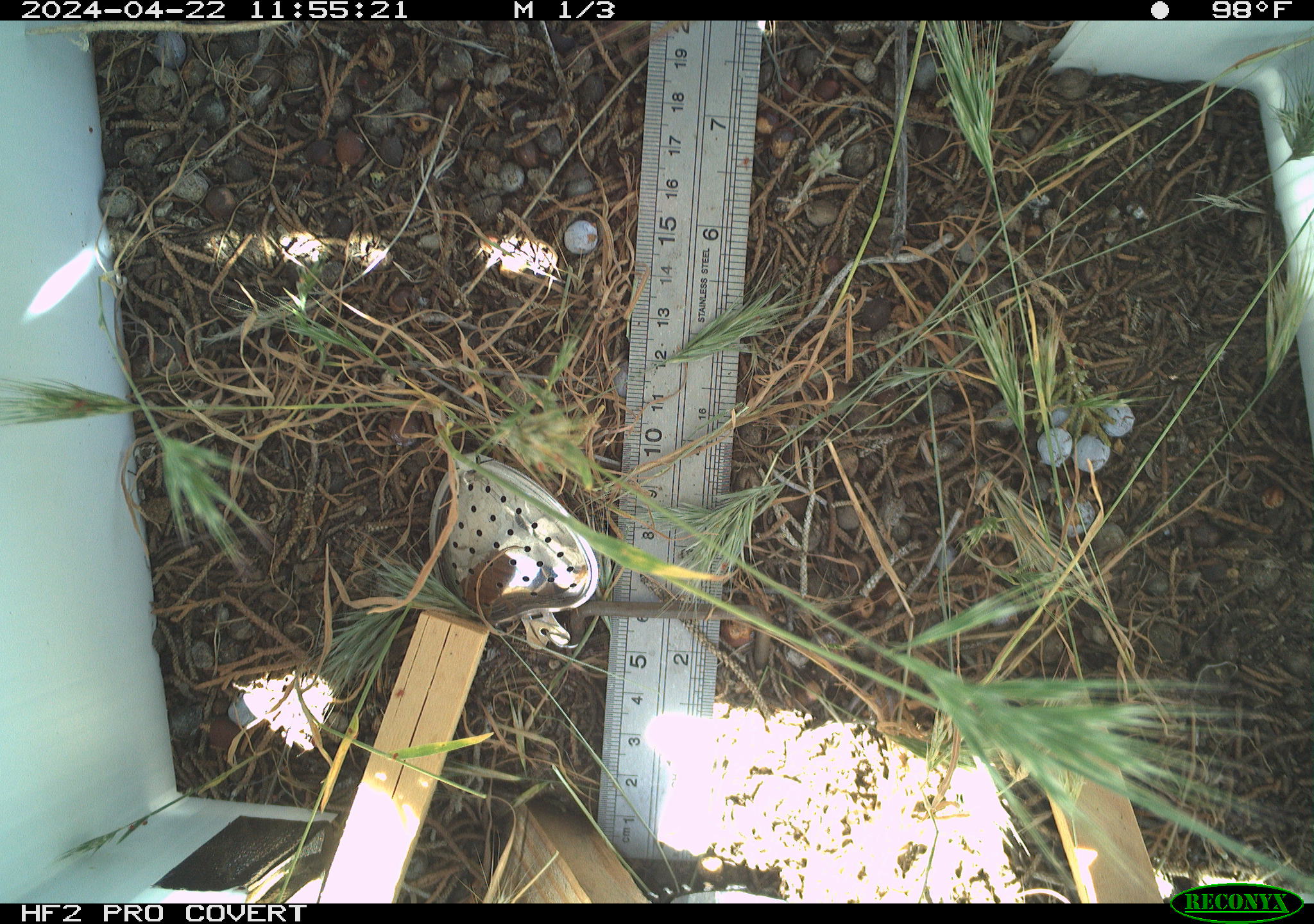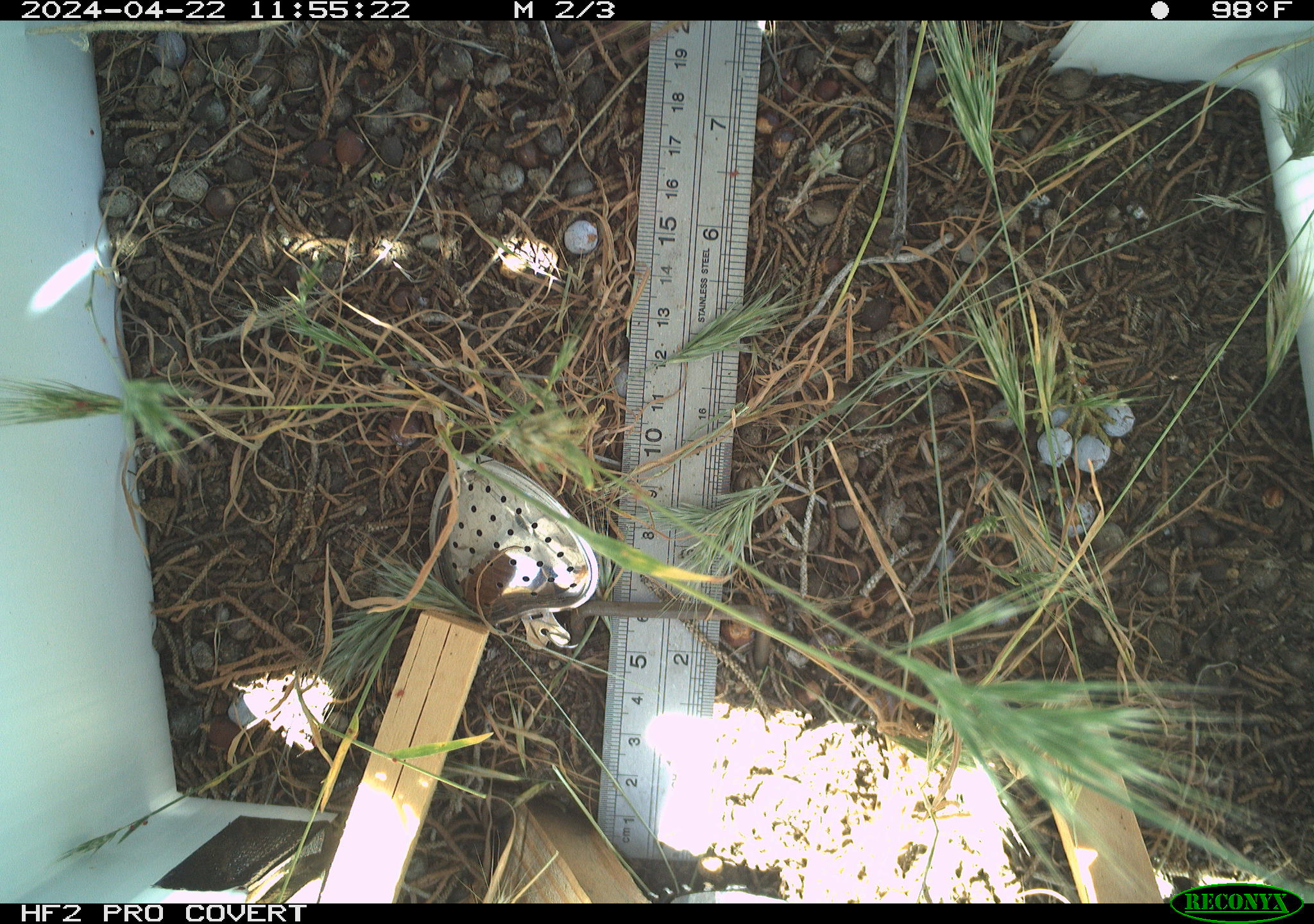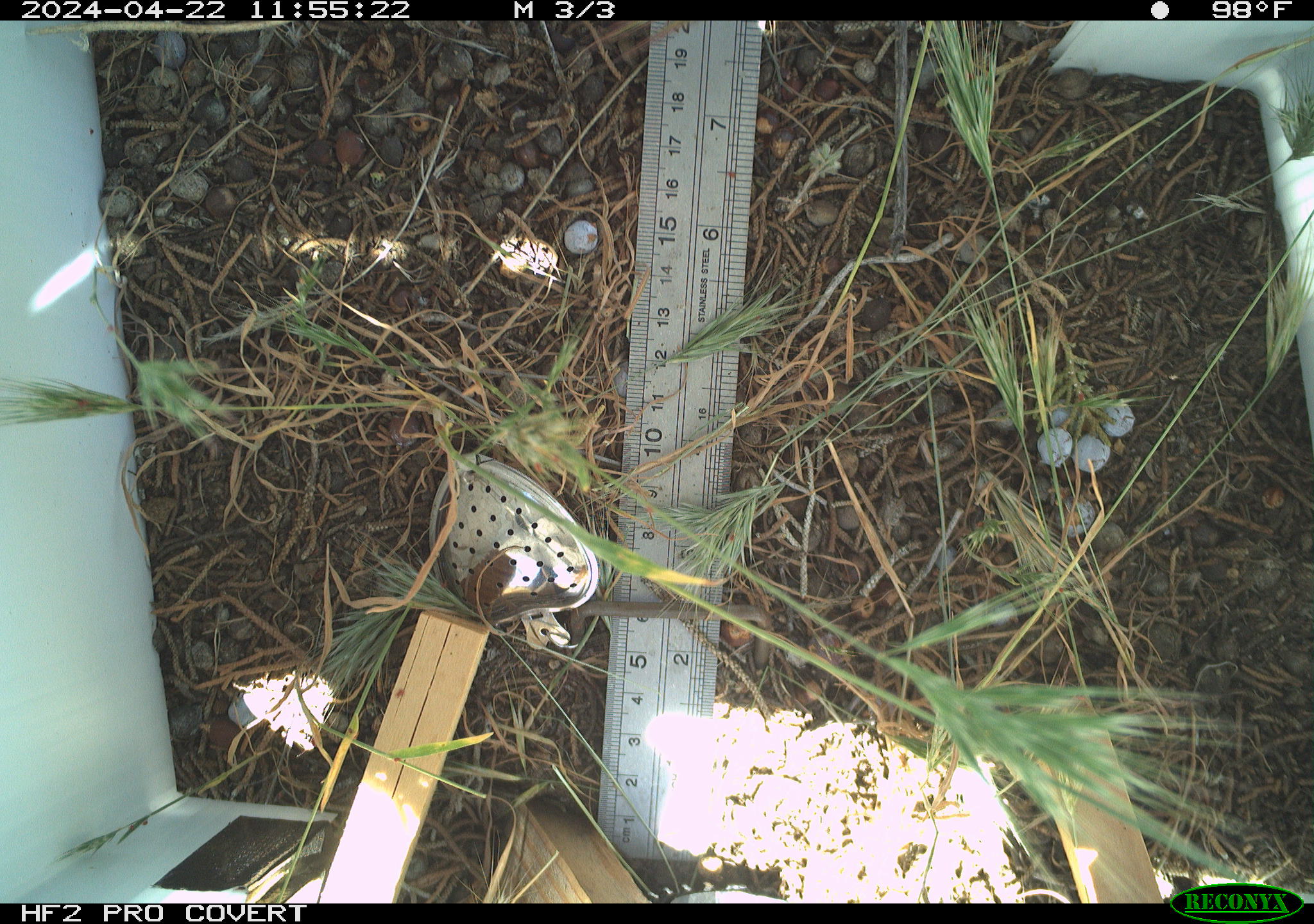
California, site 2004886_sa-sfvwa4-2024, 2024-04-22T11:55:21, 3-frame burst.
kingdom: Animalia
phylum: Arthropoda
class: Insecta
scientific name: Insecta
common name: insect